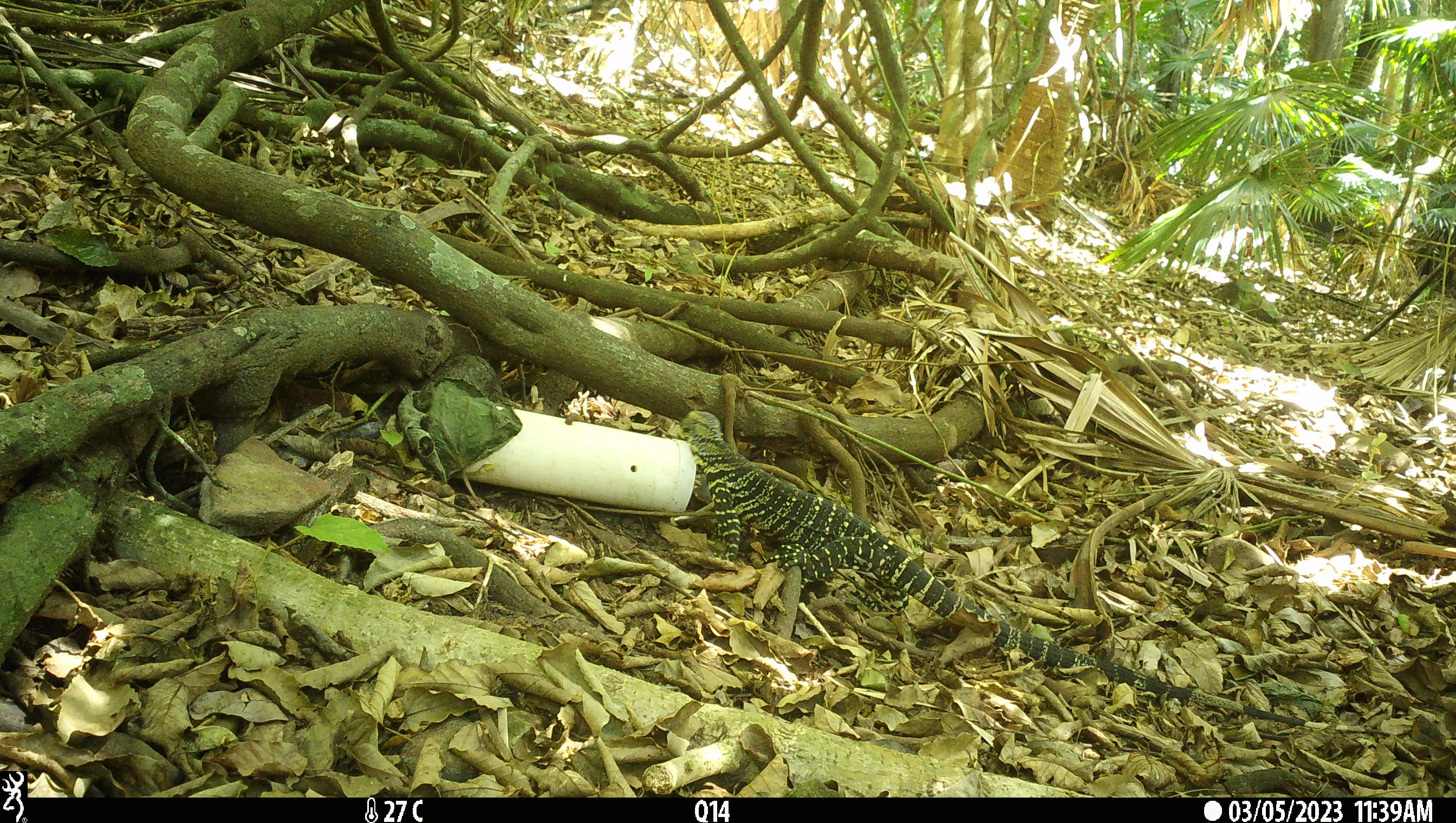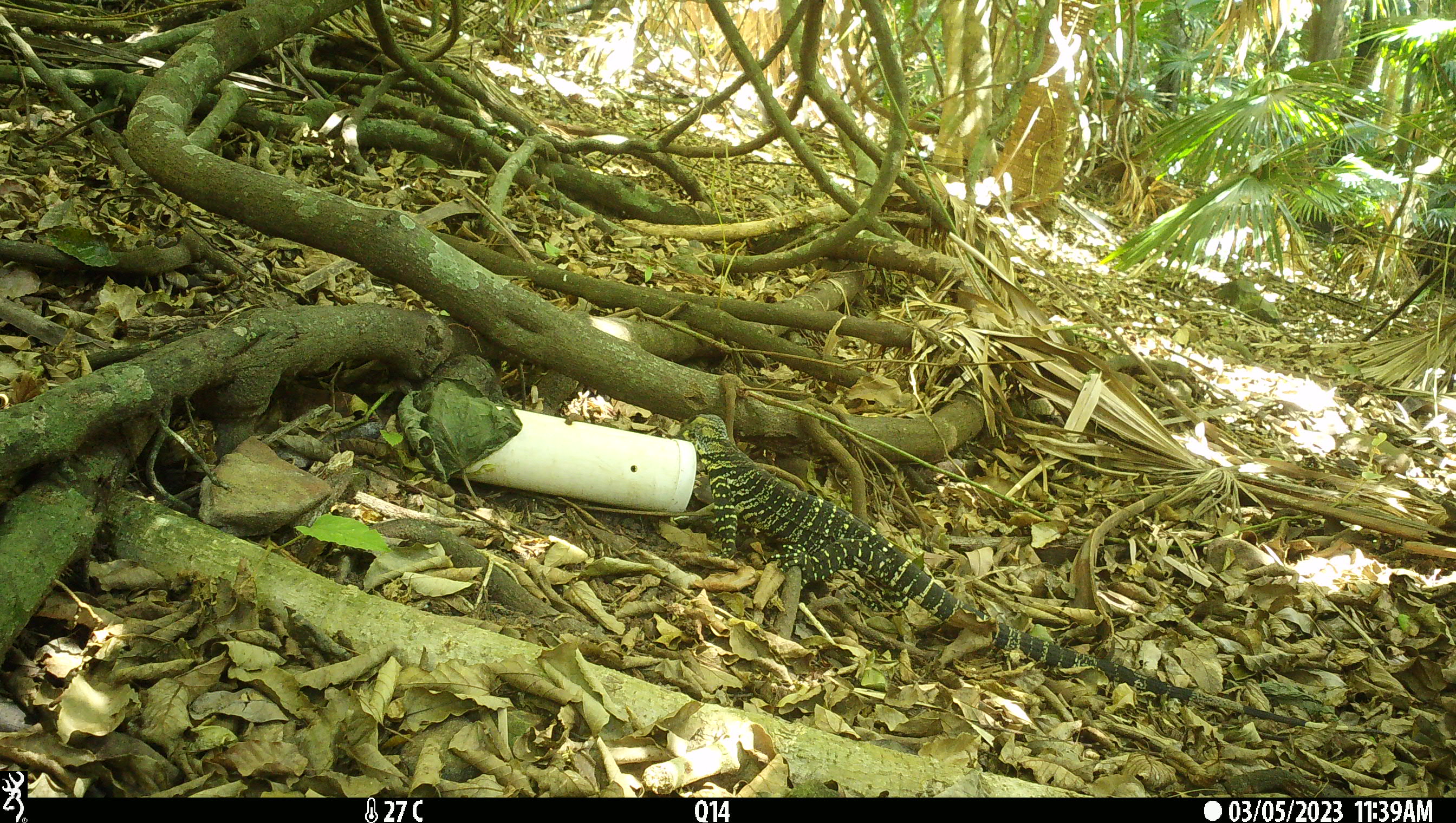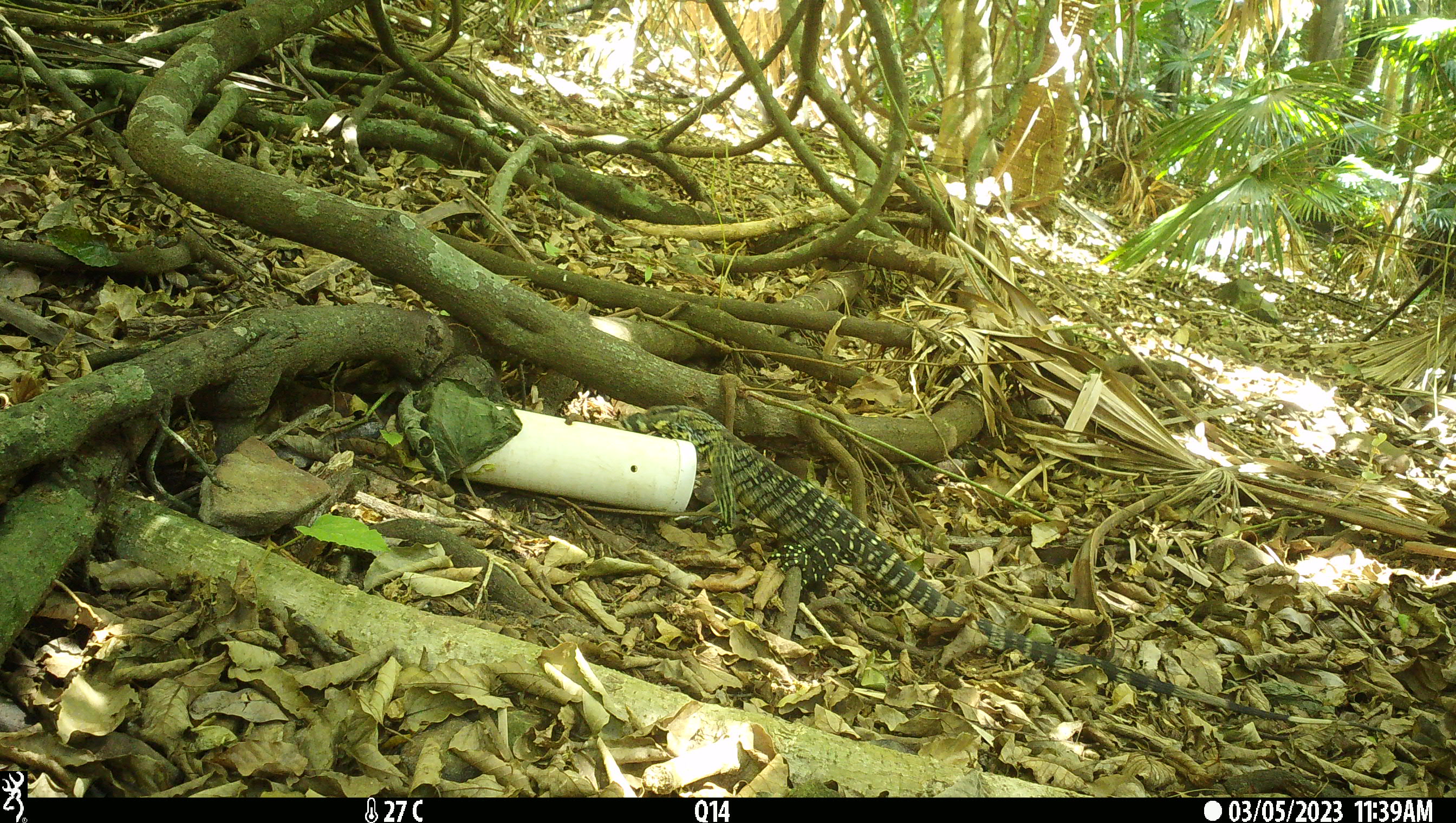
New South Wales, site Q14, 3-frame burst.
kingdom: Animalia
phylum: Chordata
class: Reptilia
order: Squamata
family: Varanidae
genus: Varanus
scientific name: Varanus varius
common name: lace monitor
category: goanna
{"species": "goanna (lace monitor) (Varanus varius)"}